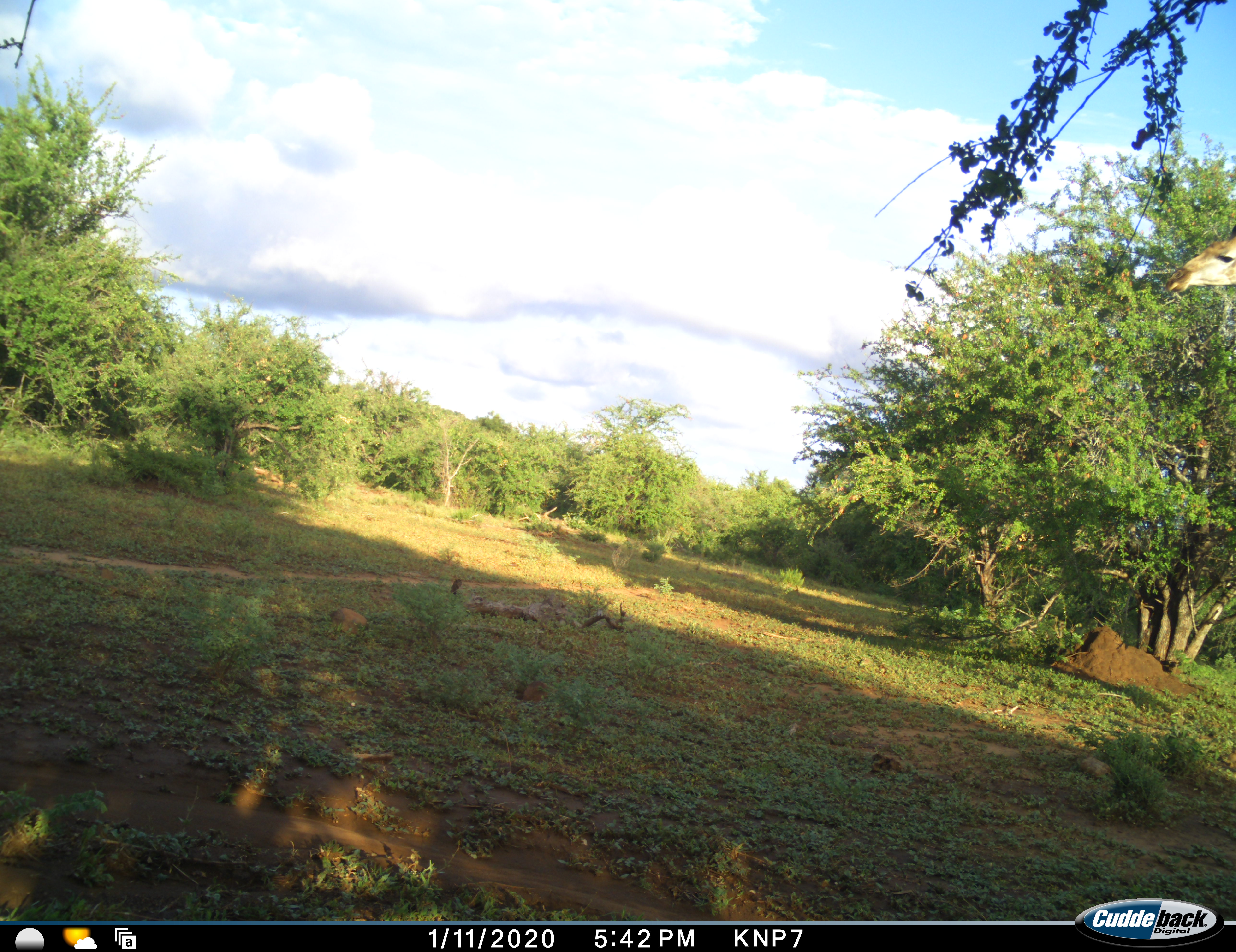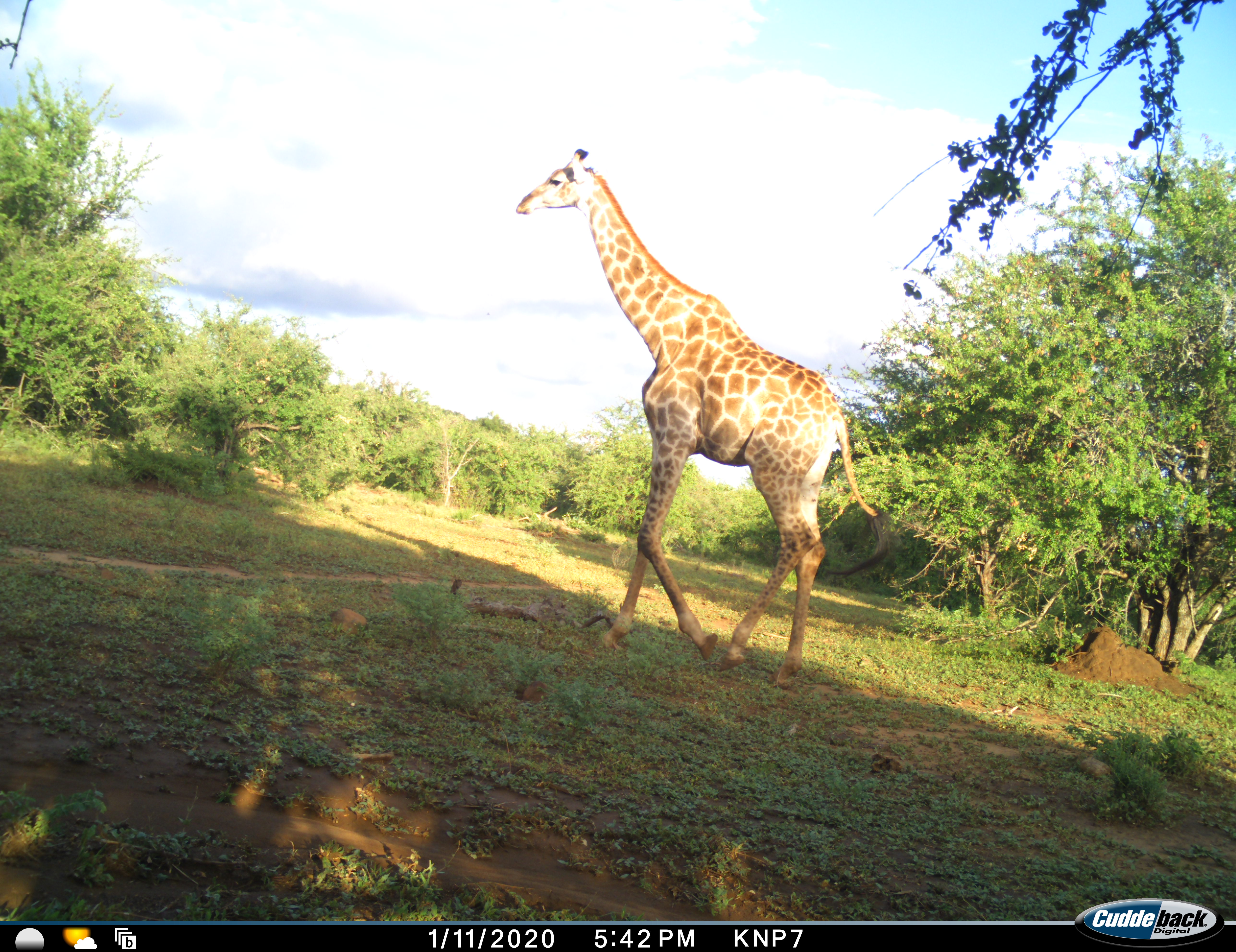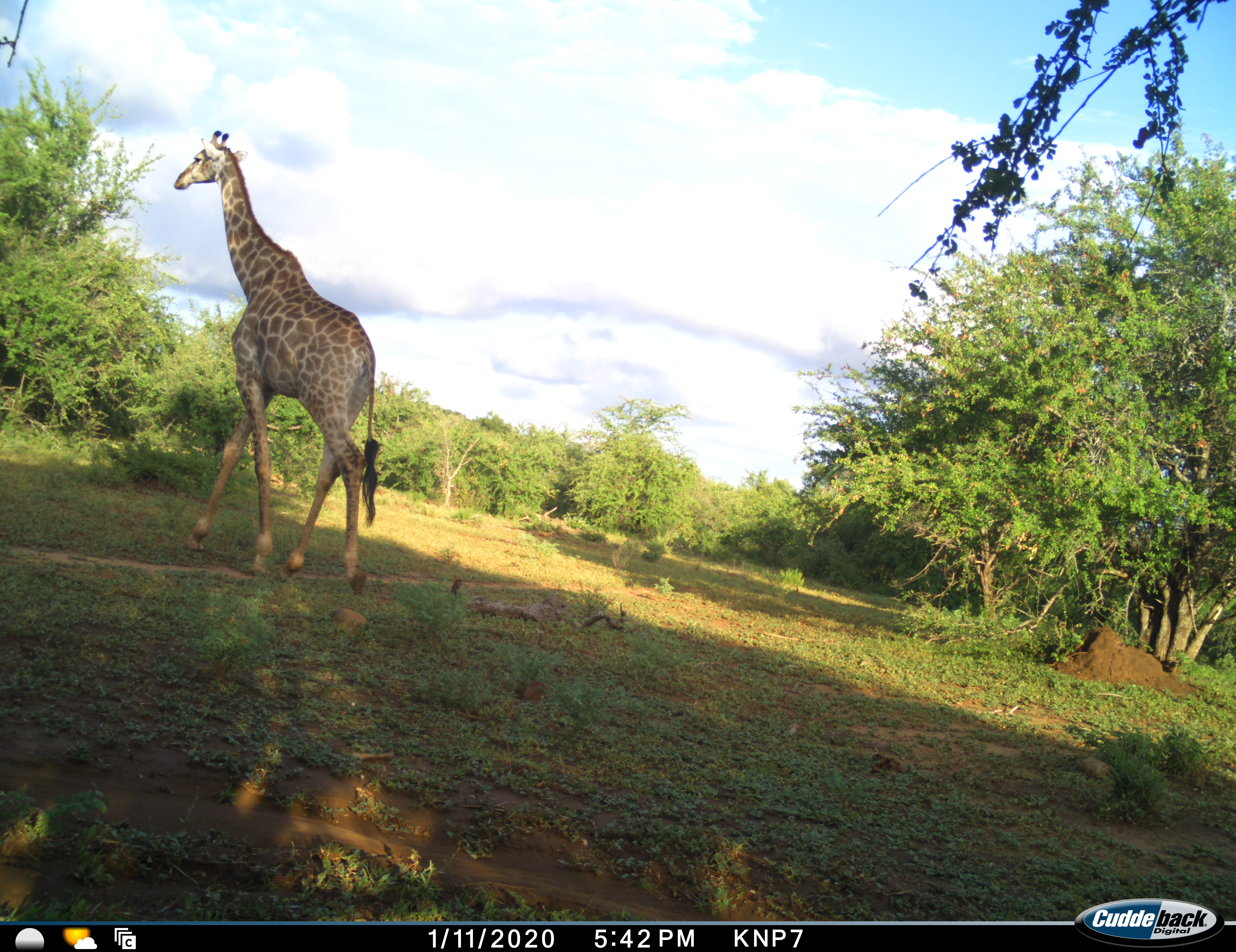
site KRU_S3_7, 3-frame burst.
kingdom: Animalia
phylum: Chordata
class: Mammalia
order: Artiodactyla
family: Giraffidae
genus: Giraffa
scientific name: Giraffa camelopardalis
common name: giraffe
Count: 1.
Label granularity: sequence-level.